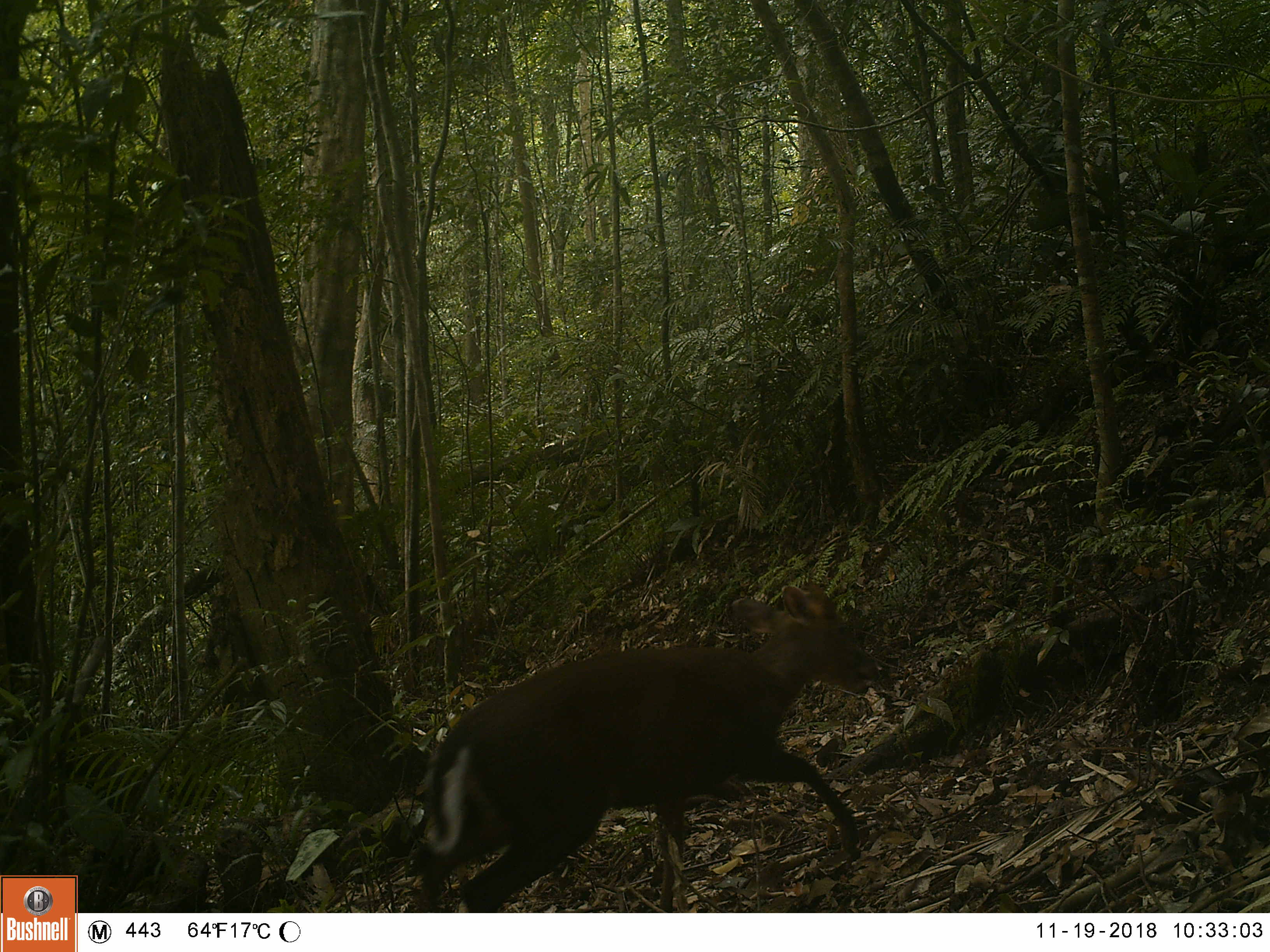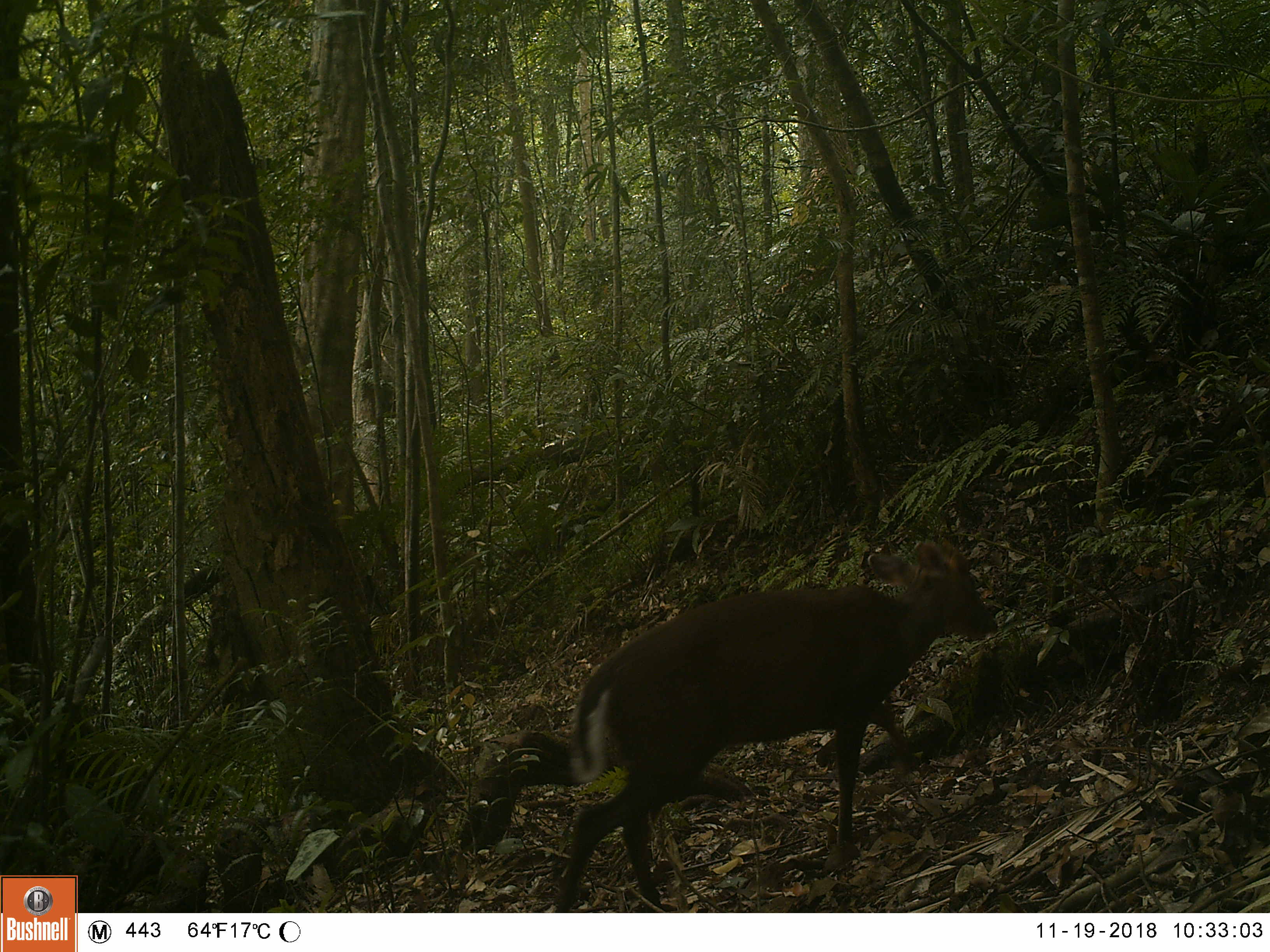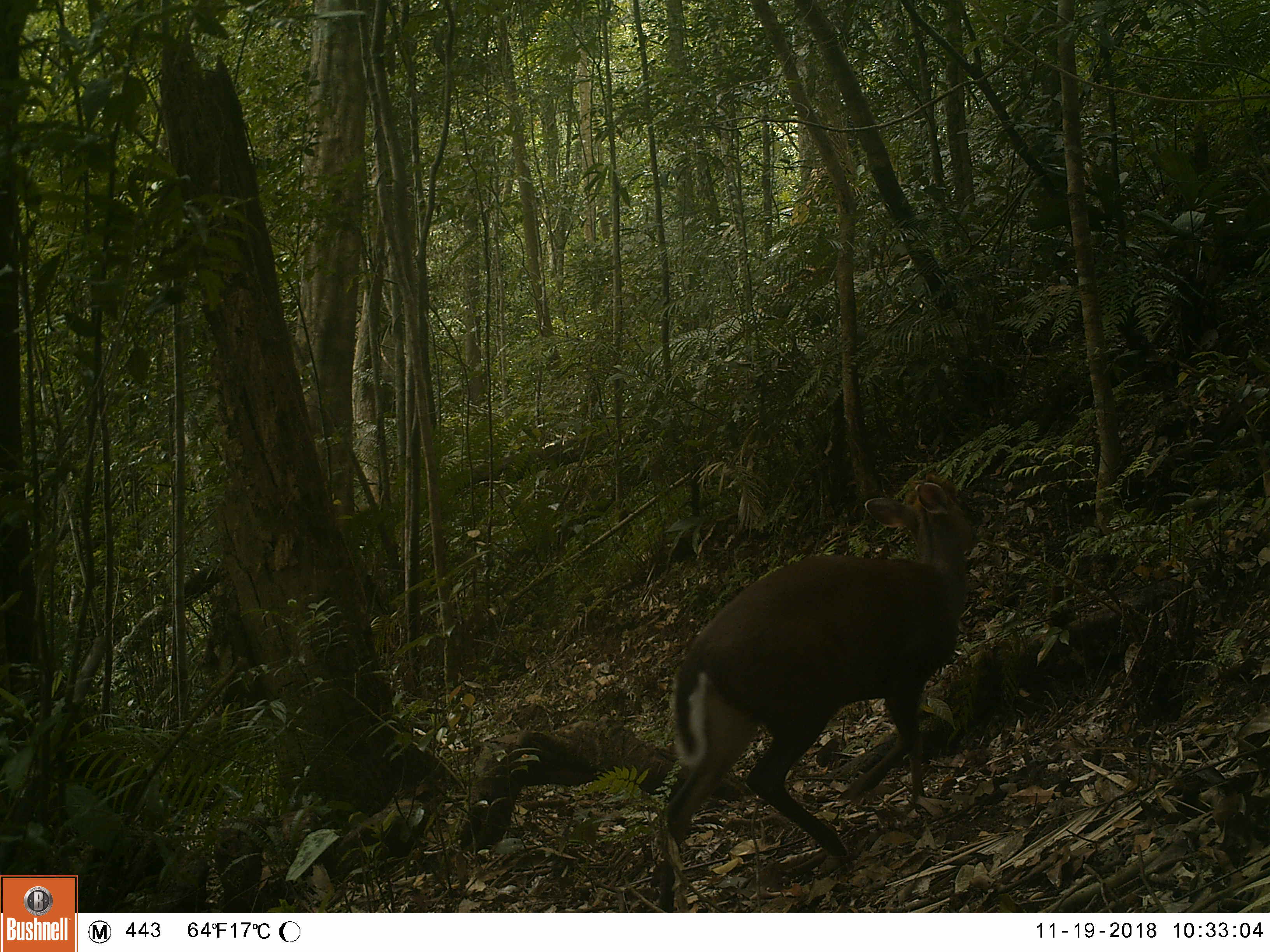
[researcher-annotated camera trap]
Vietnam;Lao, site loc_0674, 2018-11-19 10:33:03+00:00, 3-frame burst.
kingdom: Animalia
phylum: Chordata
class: Mammalia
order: Artiodactyla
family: Cervidae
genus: Muntiacus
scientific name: Muntiacus rooseveltorum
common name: roosevelt's muntjac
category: roosevelts muntjac group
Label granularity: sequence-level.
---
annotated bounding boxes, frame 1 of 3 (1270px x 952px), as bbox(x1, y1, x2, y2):
roosevelts muntjac group: bbox(406, 583, 879, 911)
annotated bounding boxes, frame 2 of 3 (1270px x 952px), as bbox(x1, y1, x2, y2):
roosevelts muntjac group: bbox(553, 538, 997, 912)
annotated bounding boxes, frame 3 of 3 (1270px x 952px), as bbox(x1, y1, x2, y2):
roosevelts muntjac group: bbox(656, 472, 977, 912)